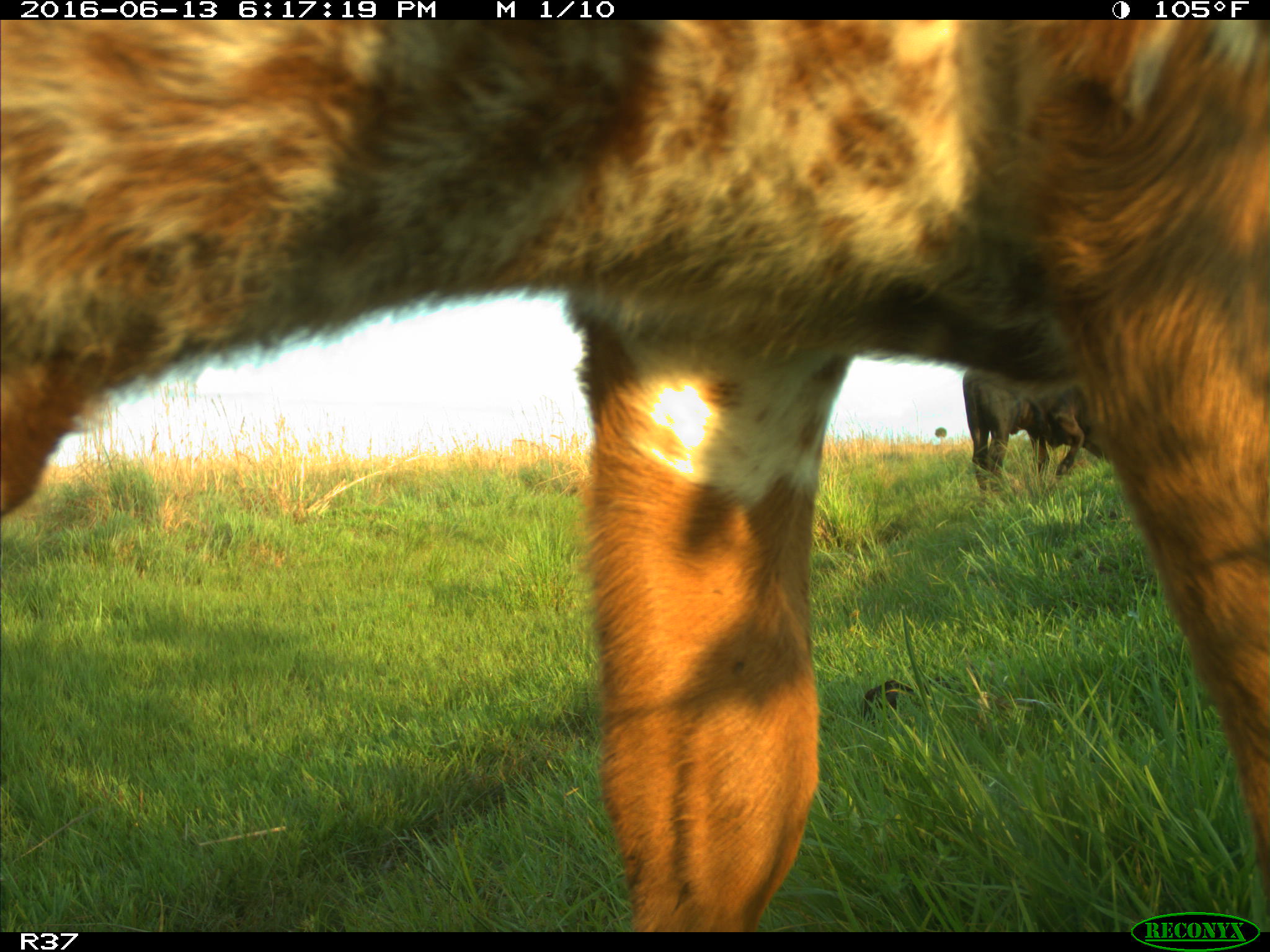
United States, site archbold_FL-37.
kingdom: Animalia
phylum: Chordata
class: Mammalia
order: Artiodactyla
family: Bovidae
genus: Bos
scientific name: Bos taurus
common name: domestic cow